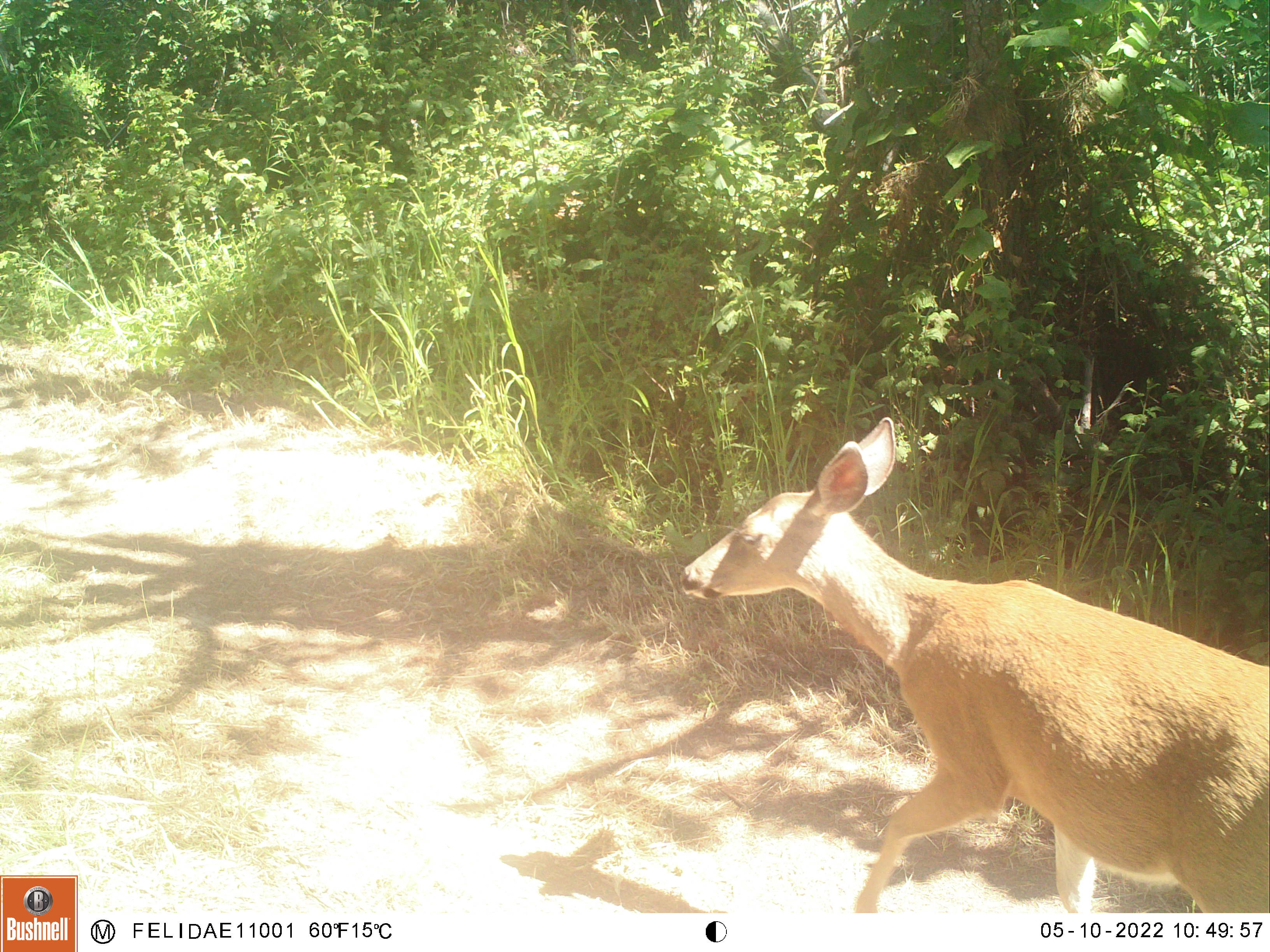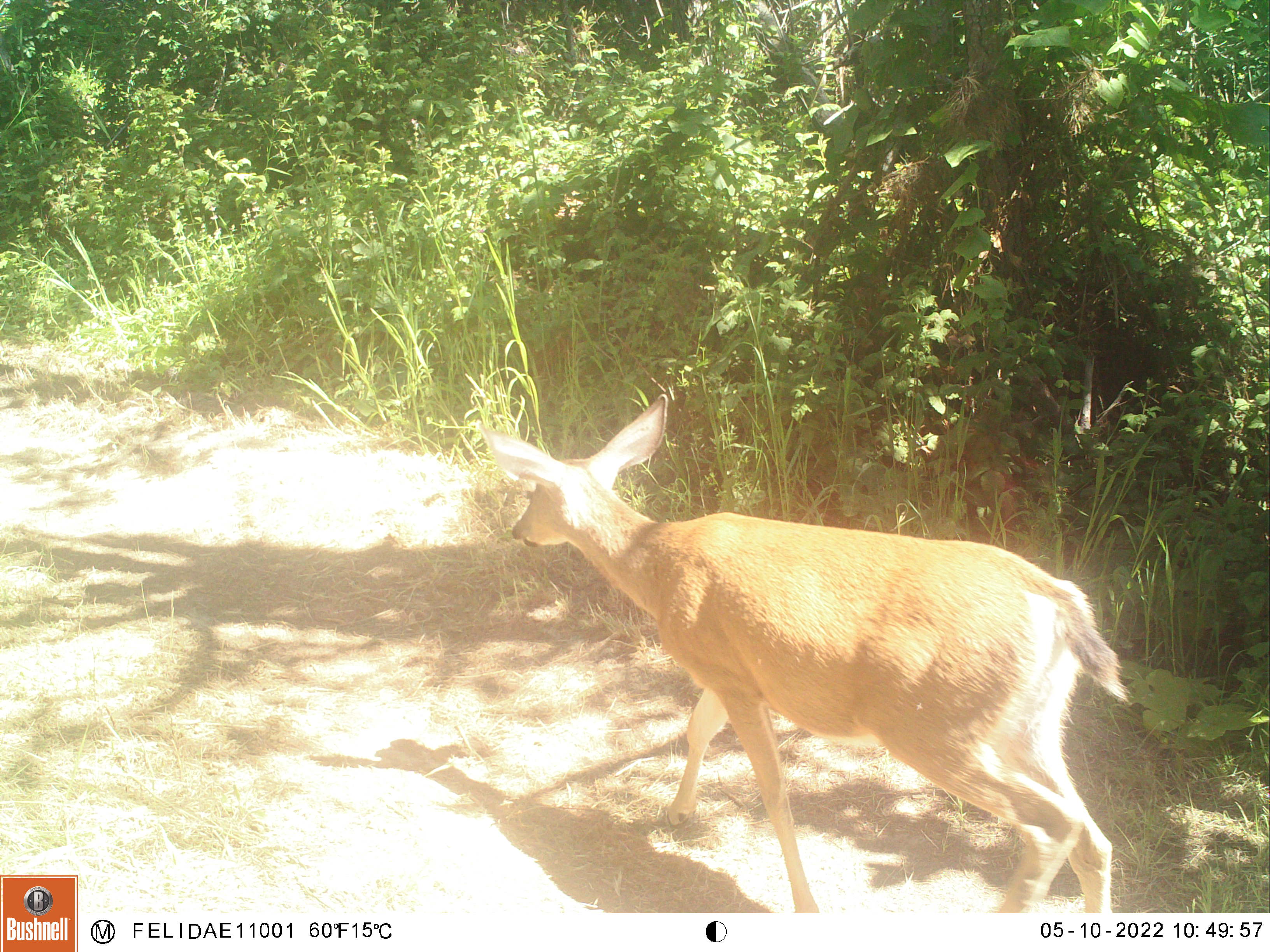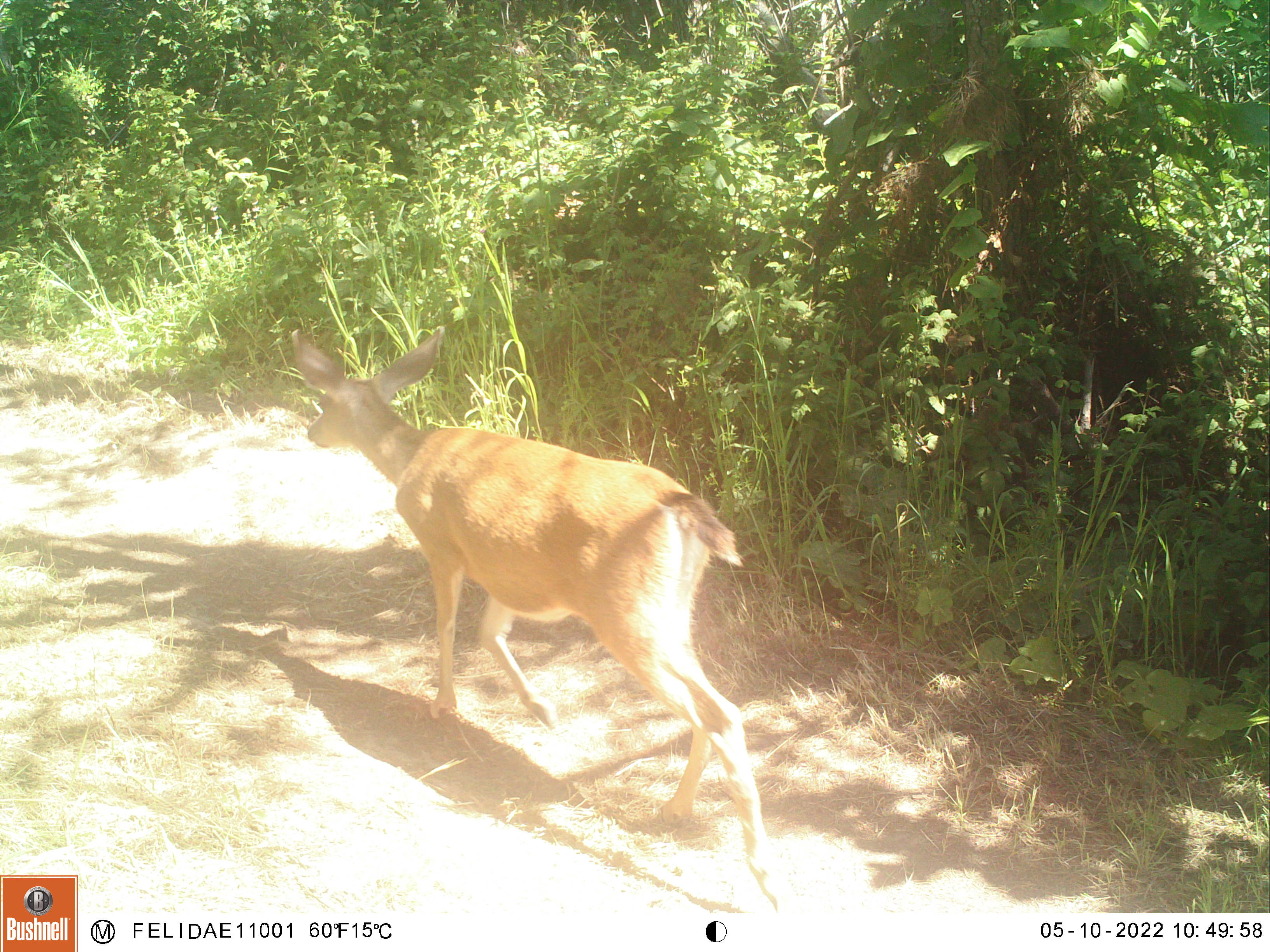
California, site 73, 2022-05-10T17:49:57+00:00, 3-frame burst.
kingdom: Animalia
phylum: Chordata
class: Mammalia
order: Artiodactyla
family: Cervidae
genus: Odocoileus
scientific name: Odocoileus hemionus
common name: mule deer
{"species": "mule deer (Odocoileus hemionus)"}